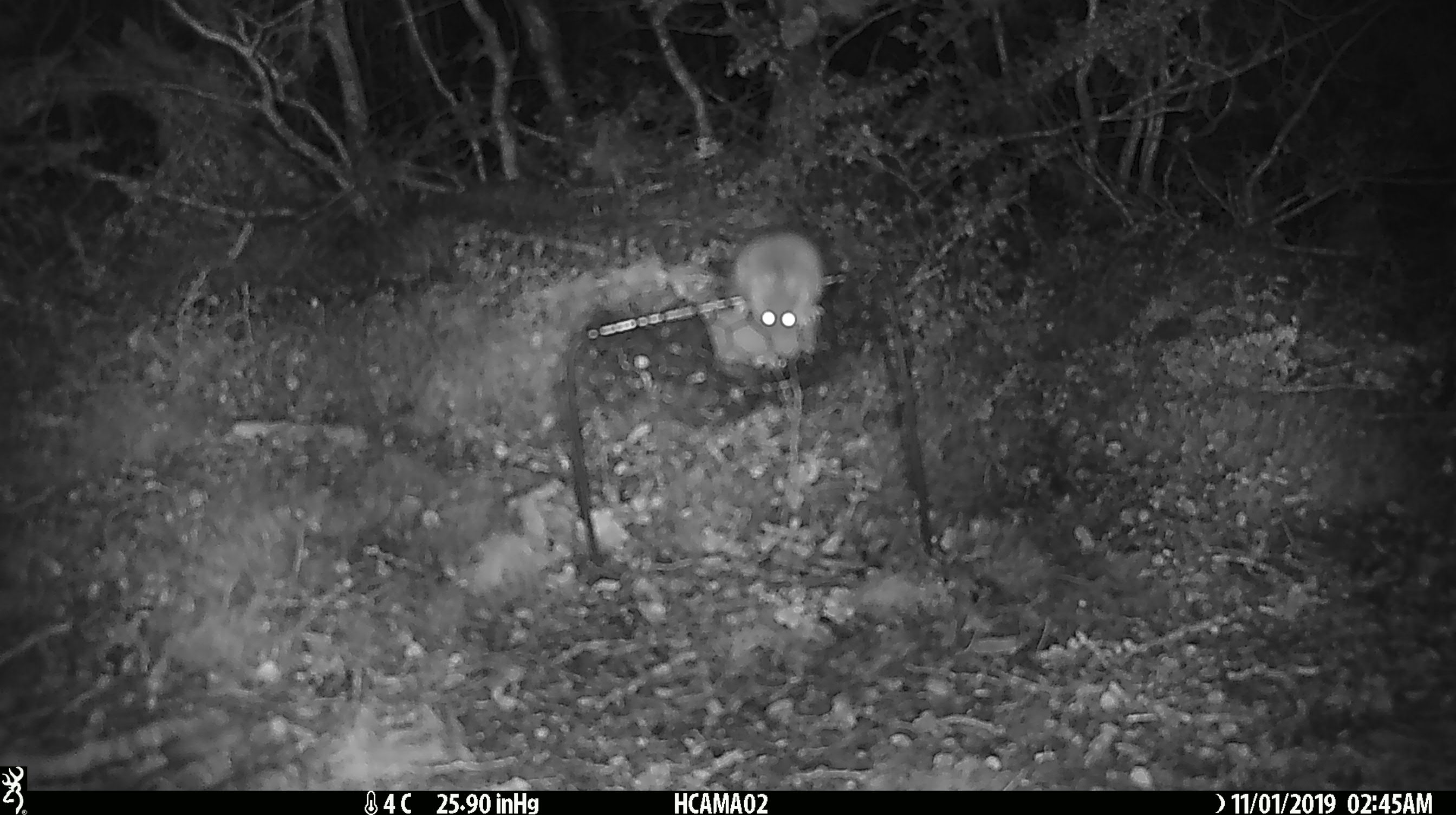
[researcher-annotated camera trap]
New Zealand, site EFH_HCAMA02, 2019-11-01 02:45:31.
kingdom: Animalia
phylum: Chordata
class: Mammalia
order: Rodentia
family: Muridae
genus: Mus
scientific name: Mus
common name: mouse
Mouse (Mus).